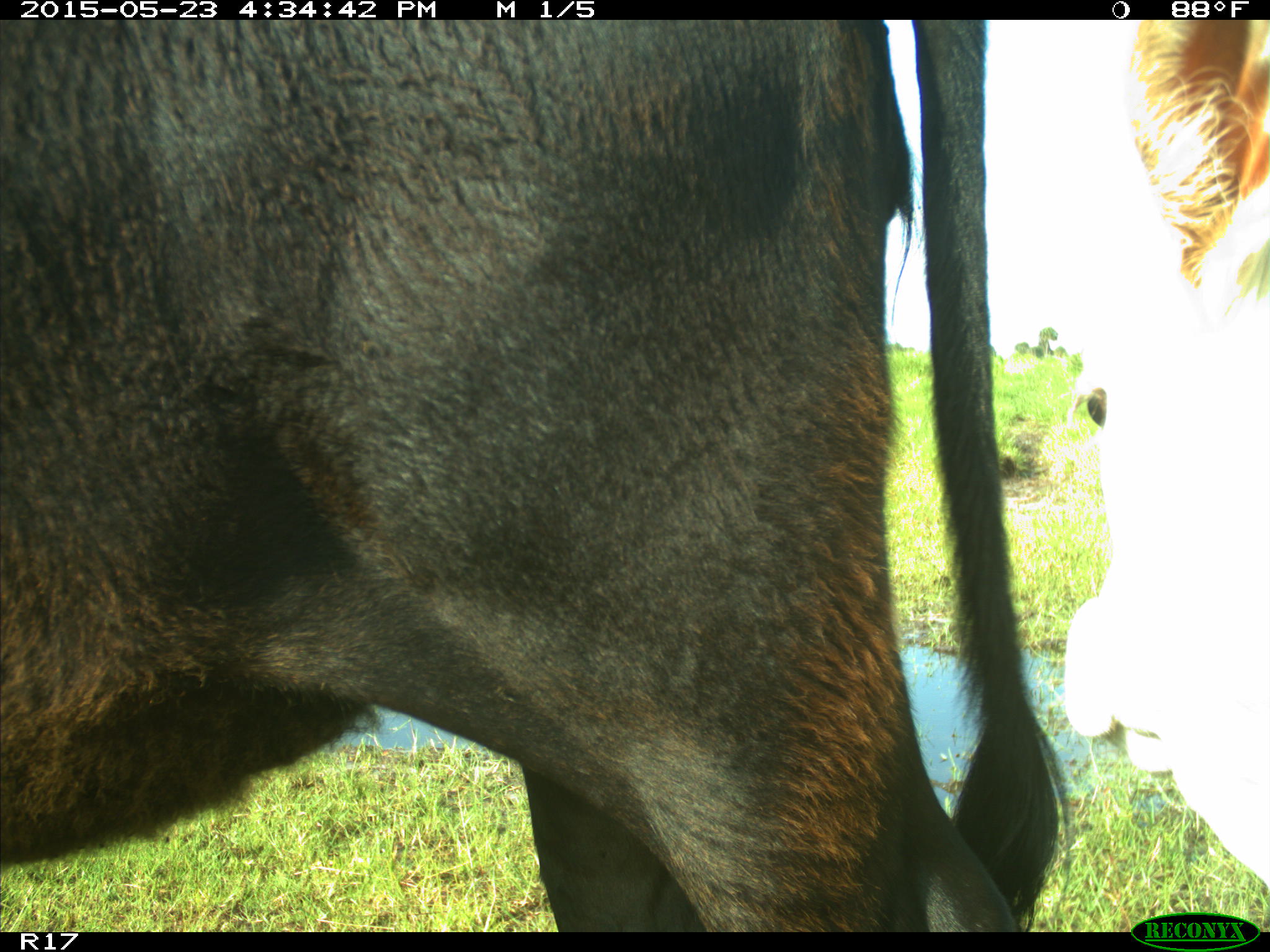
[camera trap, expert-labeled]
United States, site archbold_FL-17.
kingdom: Animalia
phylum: Chordata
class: Mammalia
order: Artiodactyla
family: Bovidae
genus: Bos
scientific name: Bos taurus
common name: domestic cow